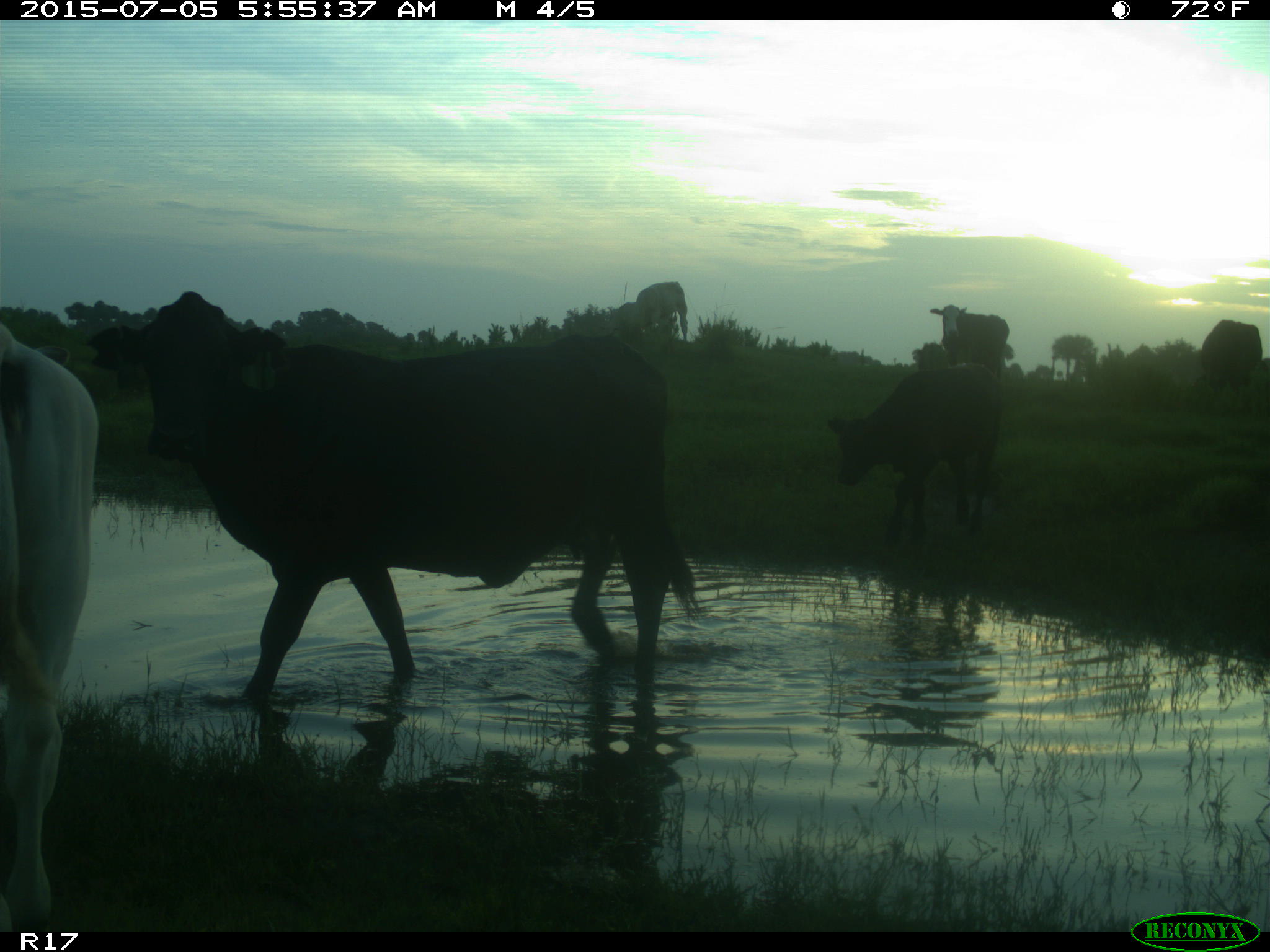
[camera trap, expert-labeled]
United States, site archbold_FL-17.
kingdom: Animalia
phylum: Chordata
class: Mammalia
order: Artiodactyla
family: Bovidae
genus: Bos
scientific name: Bos taurus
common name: domestic cow